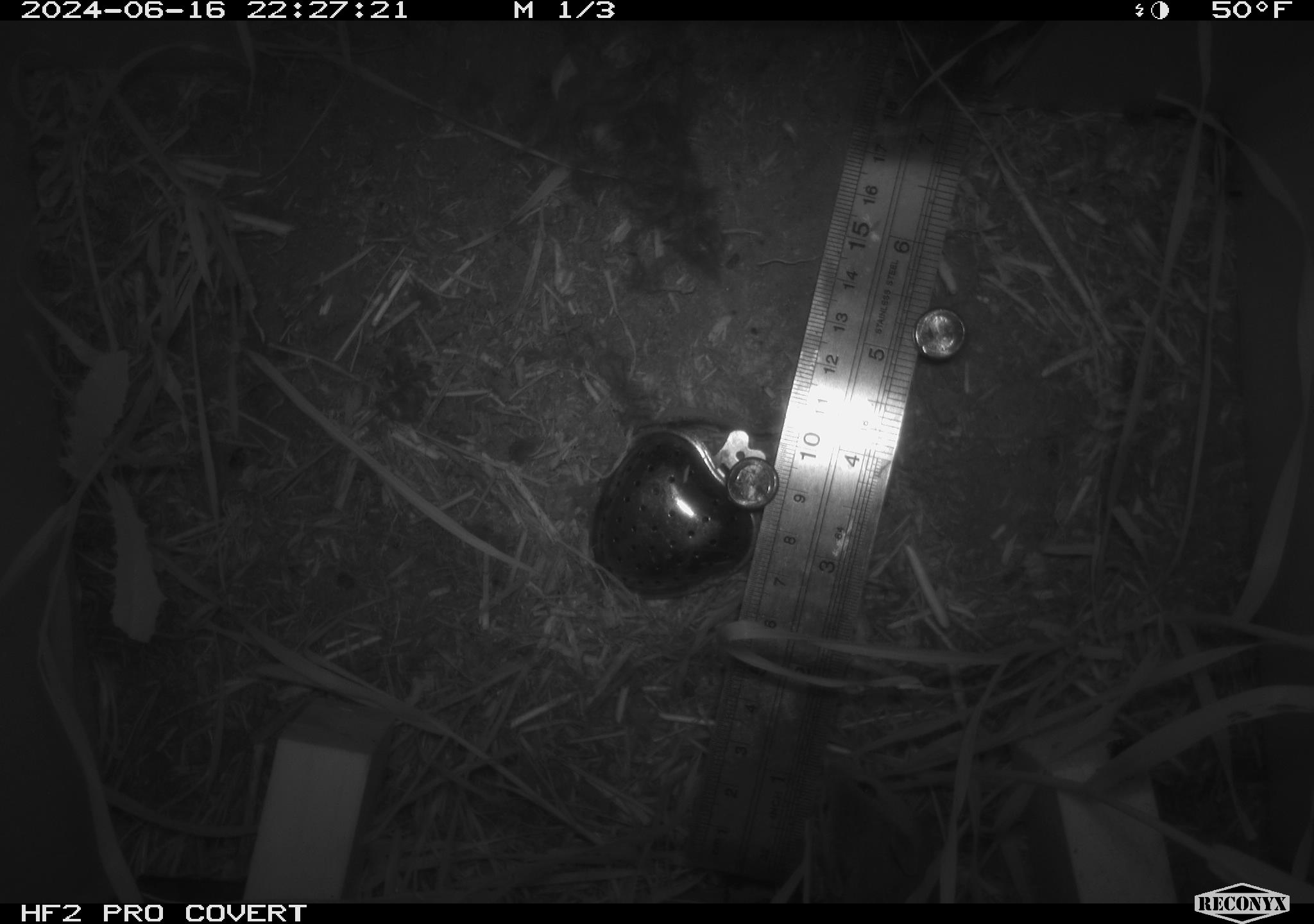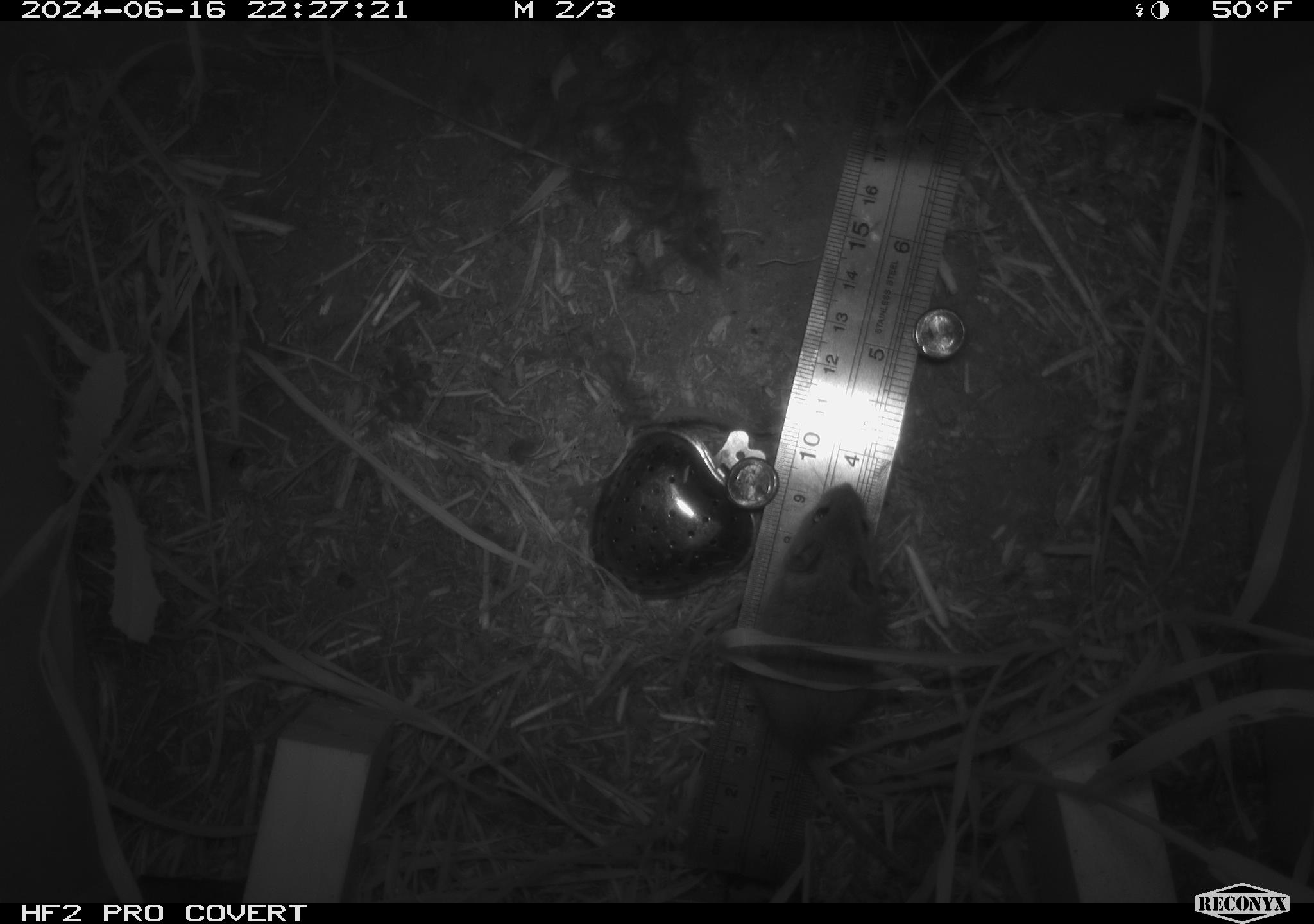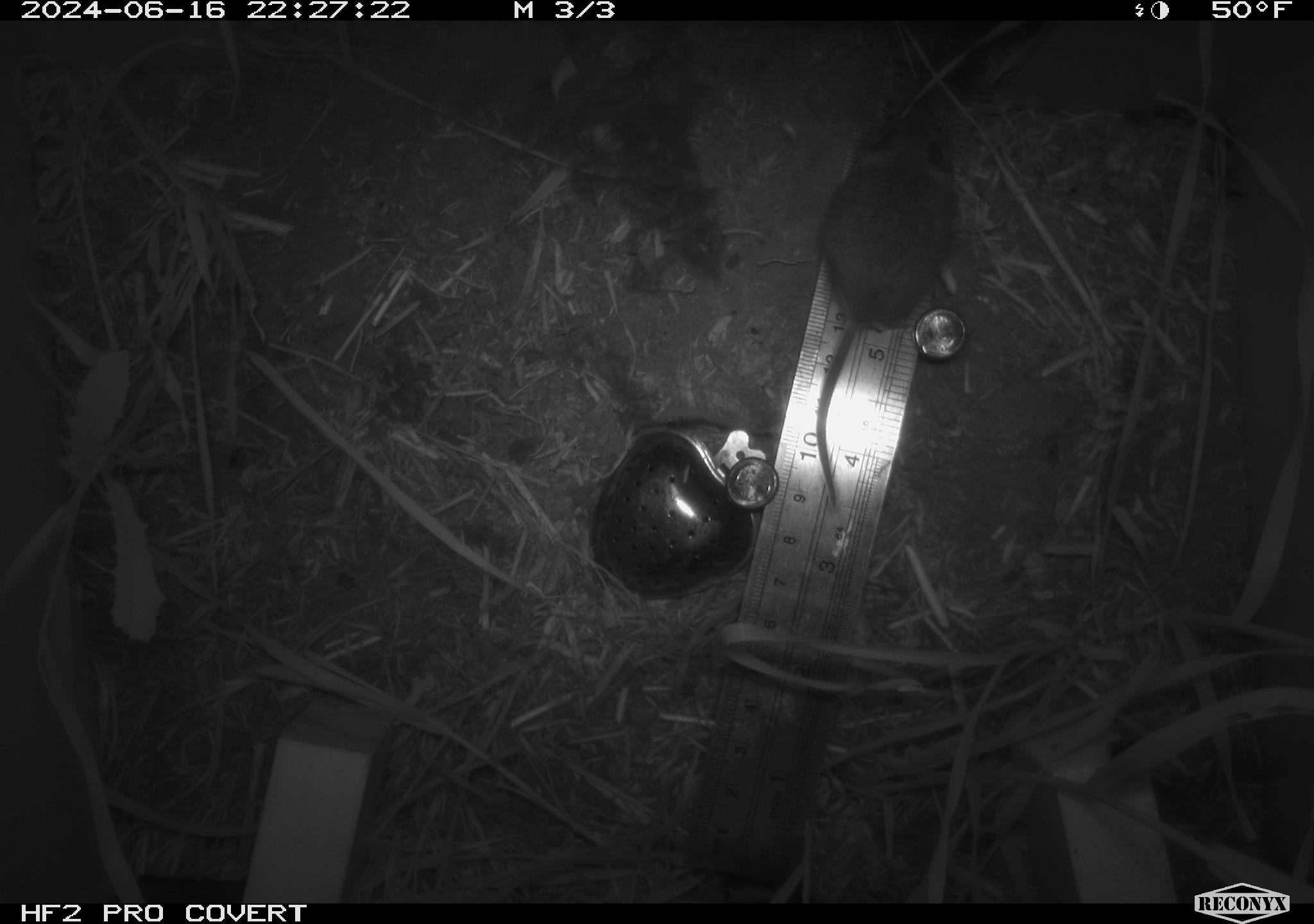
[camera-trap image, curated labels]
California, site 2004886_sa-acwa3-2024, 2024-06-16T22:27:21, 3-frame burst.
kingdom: Animalia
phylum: Chordata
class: Mammalia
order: Rodentia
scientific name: Rodentia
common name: mouse species